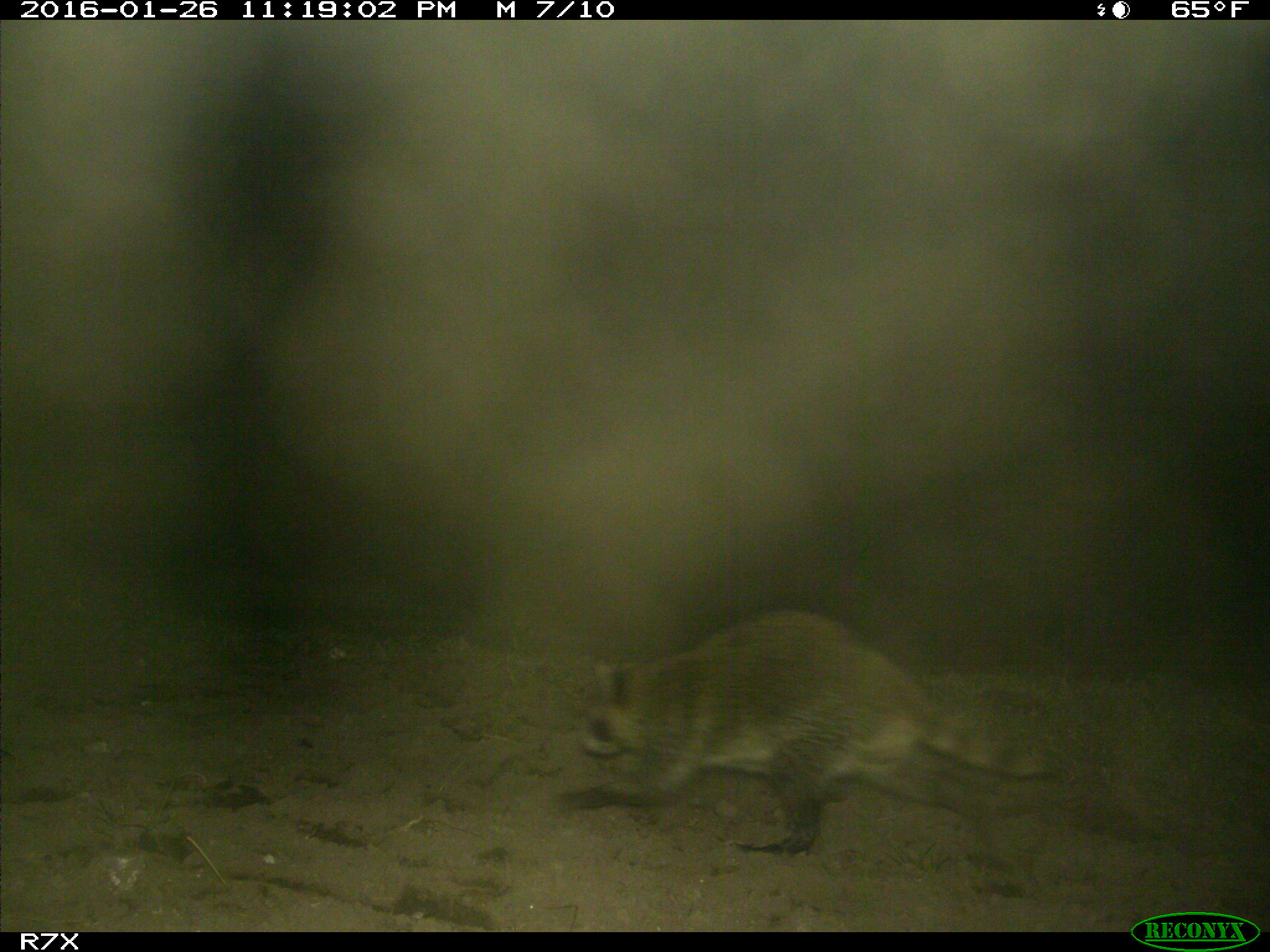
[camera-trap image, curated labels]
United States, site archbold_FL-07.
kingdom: Animalia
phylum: Chordata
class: Mammalia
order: Carnivora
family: Procyonidae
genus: Procyon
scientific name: Procyon lotor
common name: common raccoon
Procyon lotor (common raccoon).